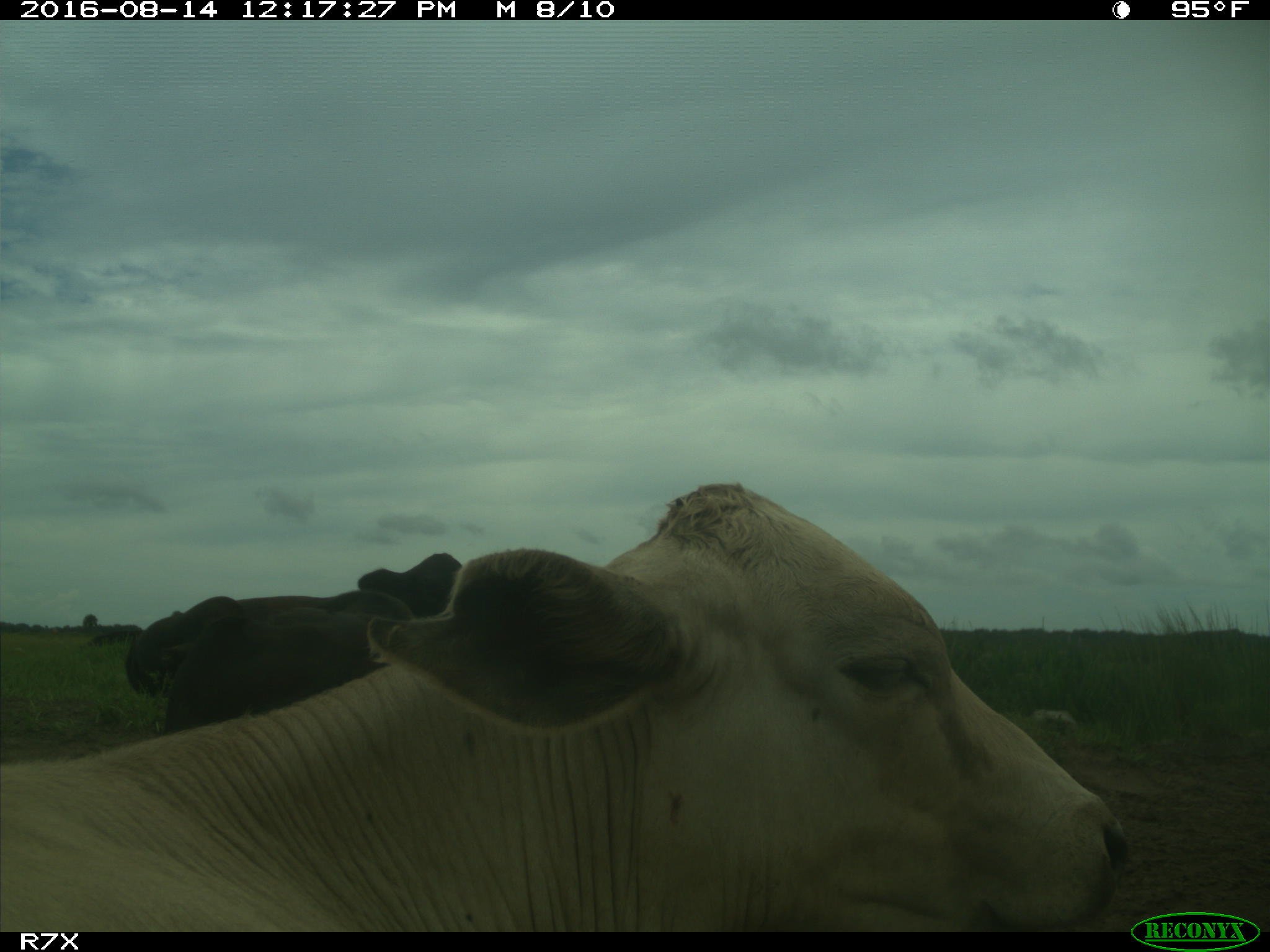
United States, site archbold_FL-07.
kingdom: Animalia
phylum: Chordata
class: Mammalia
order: Artiodactyla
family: Bovidae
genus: Bos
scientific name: Bos taurus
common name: domestic cow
Bos taurus (domestic cow).